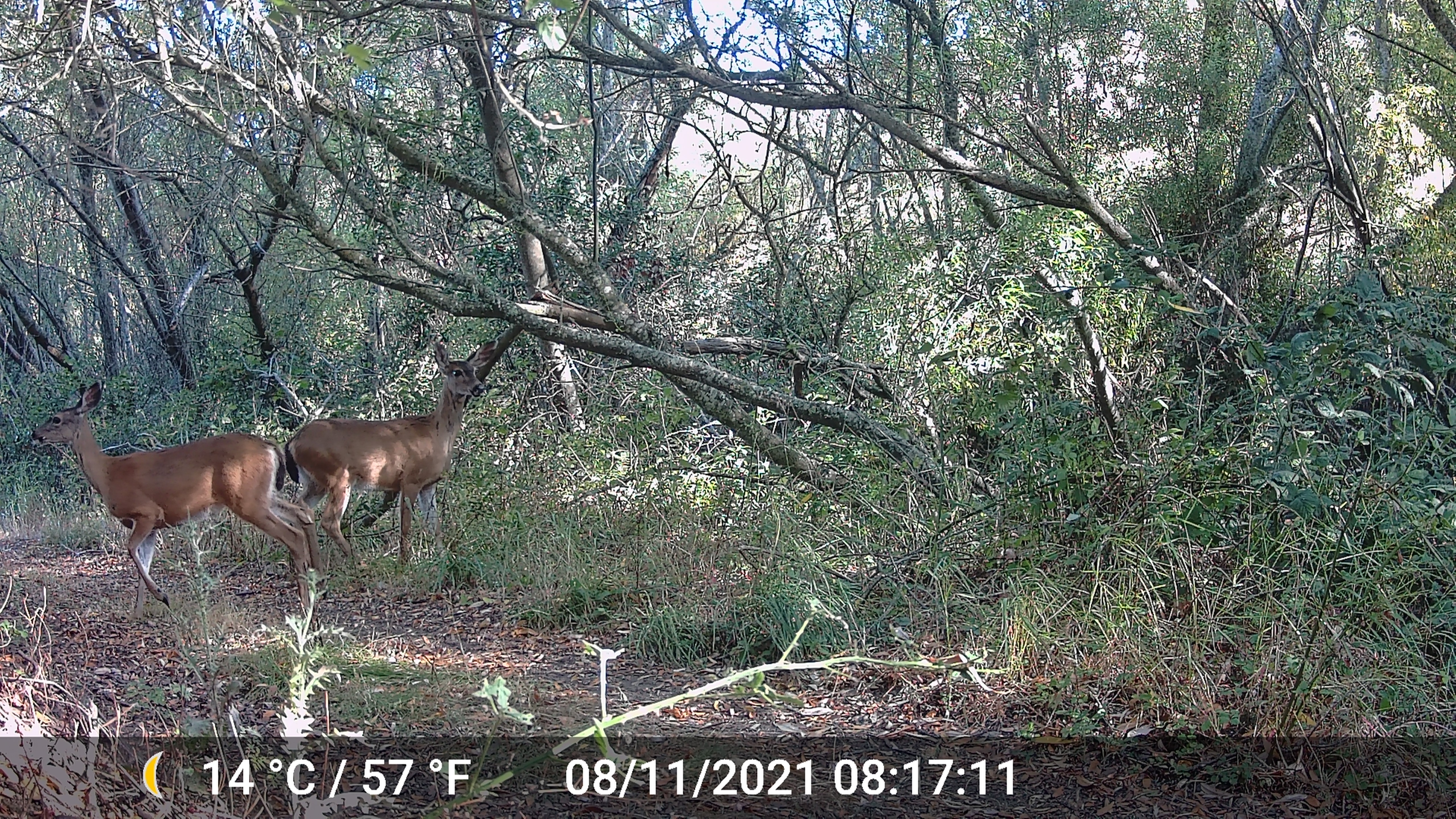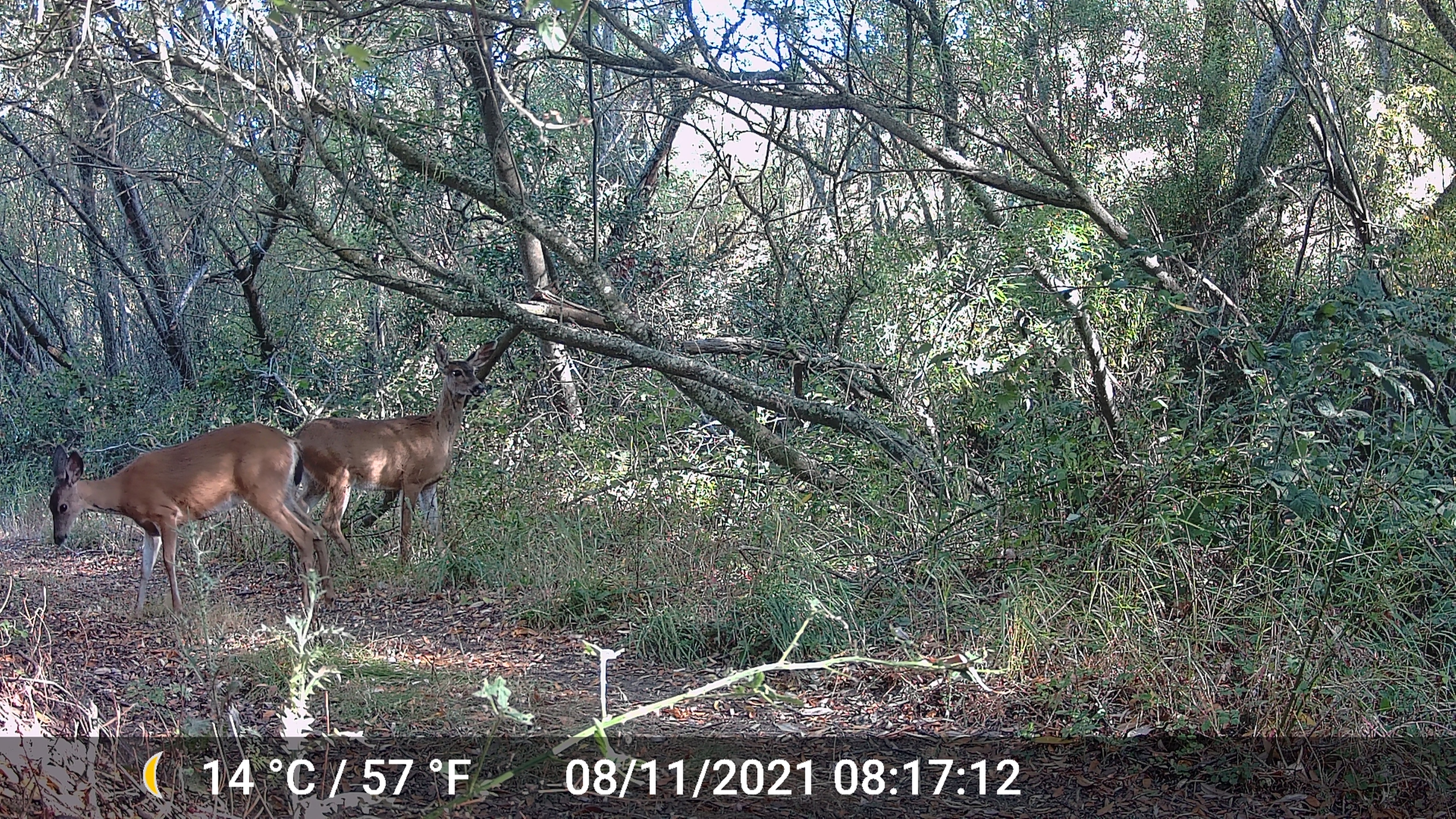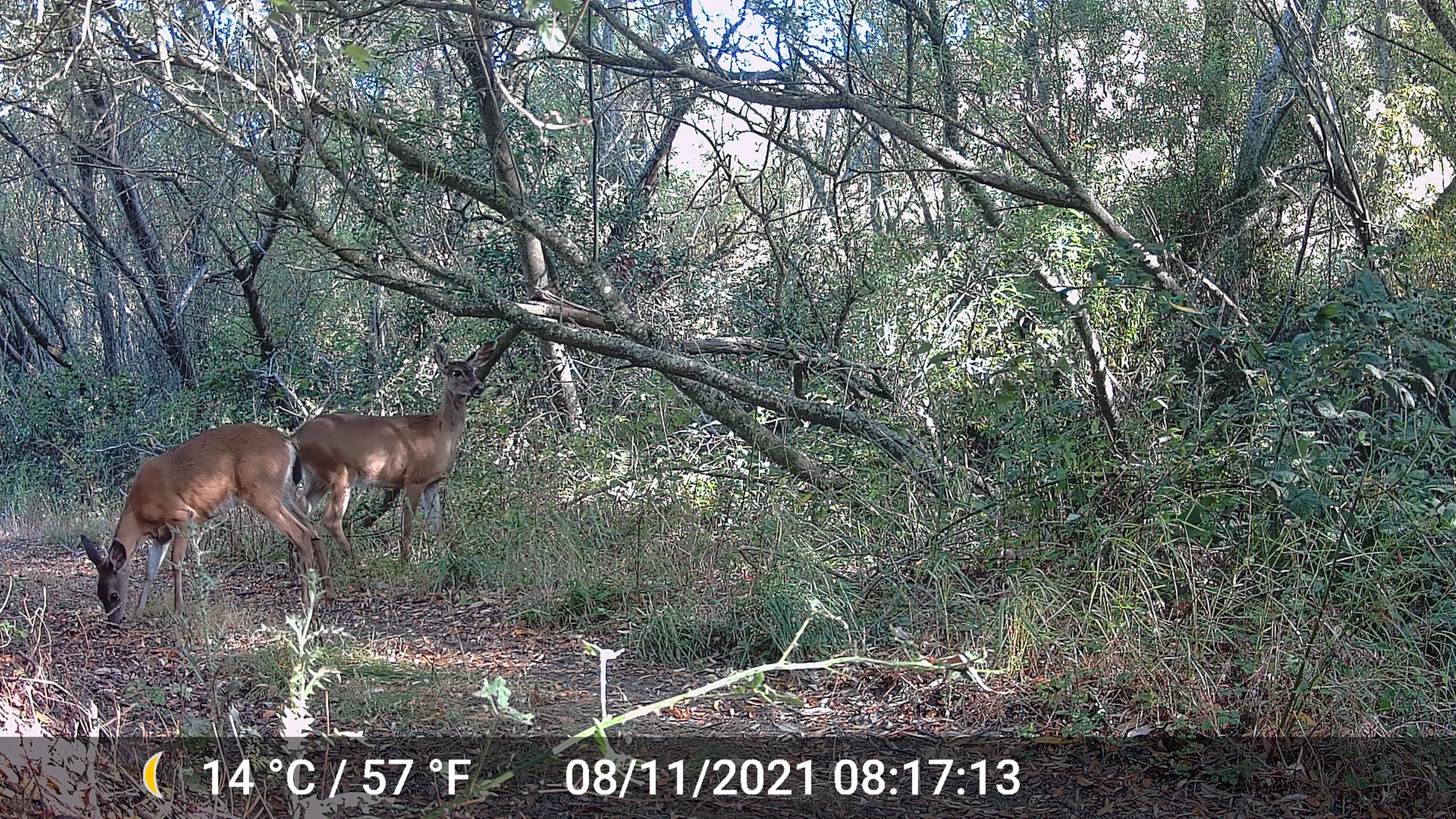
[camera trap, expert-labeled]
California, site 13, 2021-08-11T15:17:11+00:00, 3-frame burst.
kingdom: Animalia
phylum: Chordata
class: Mammalia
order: Artiodactyla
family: Cervidae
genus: Odocoileus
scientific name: Odocoileus hemionus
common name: mule deer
Mule deer (Odocoileus hemionus).